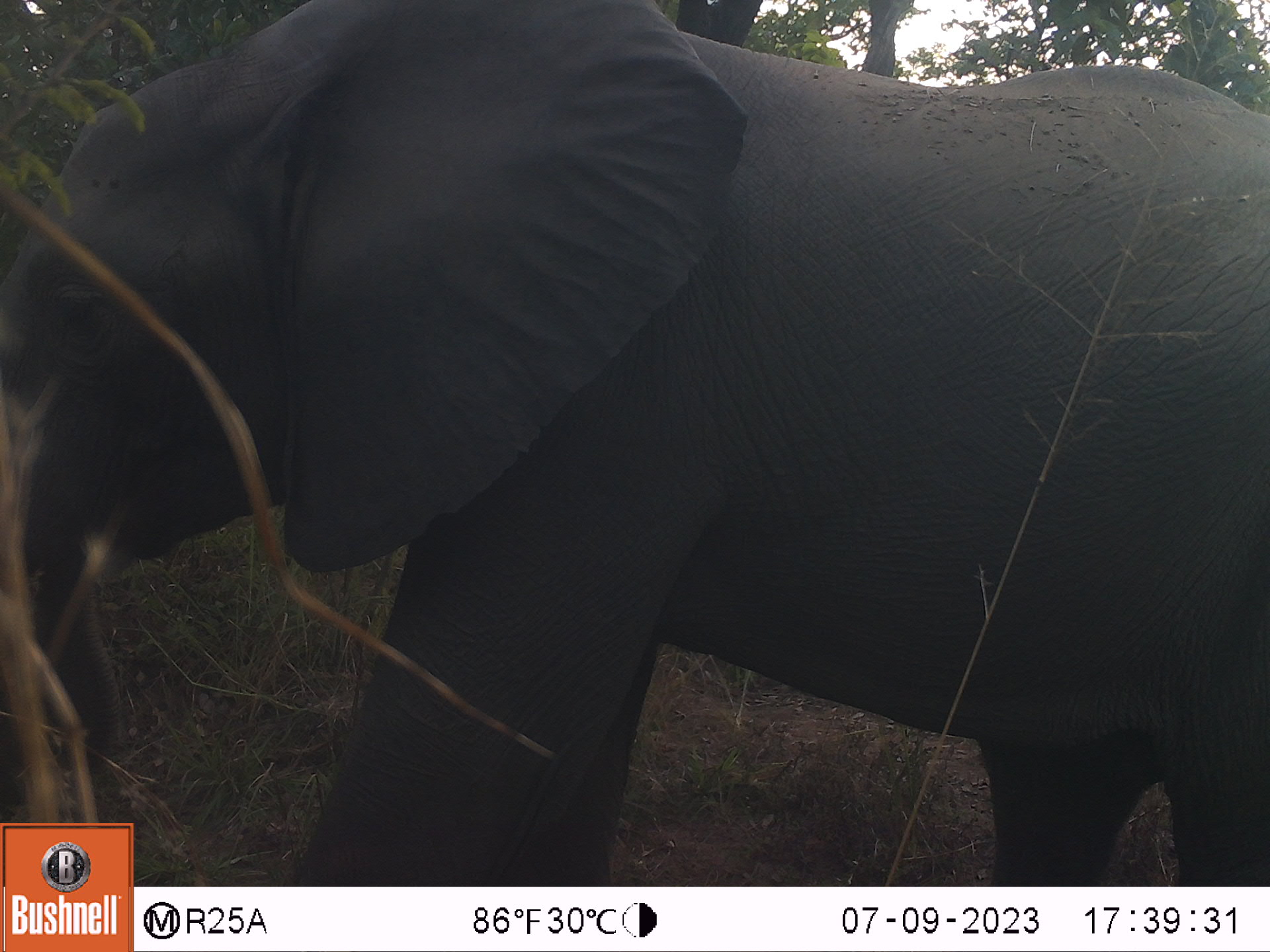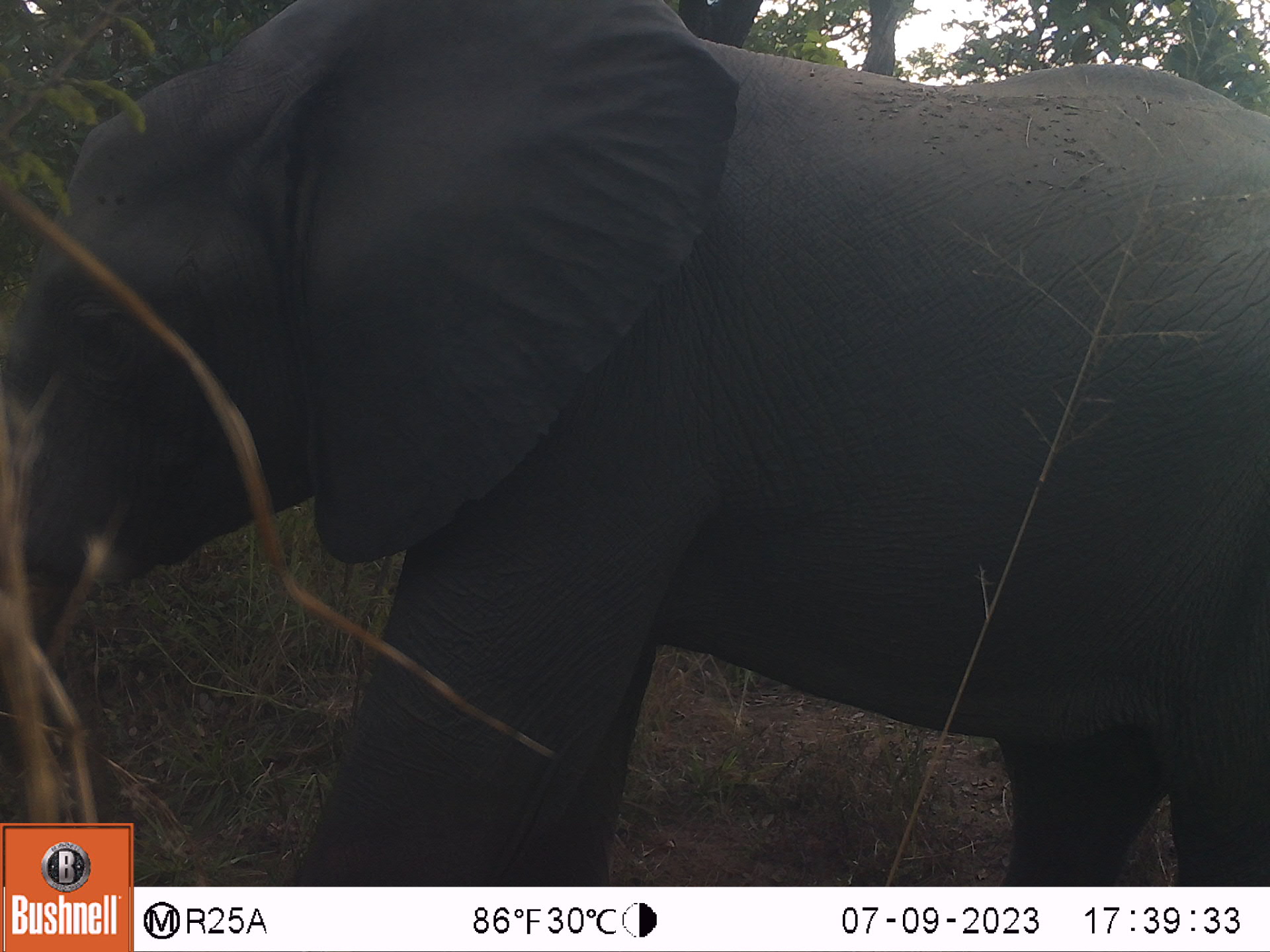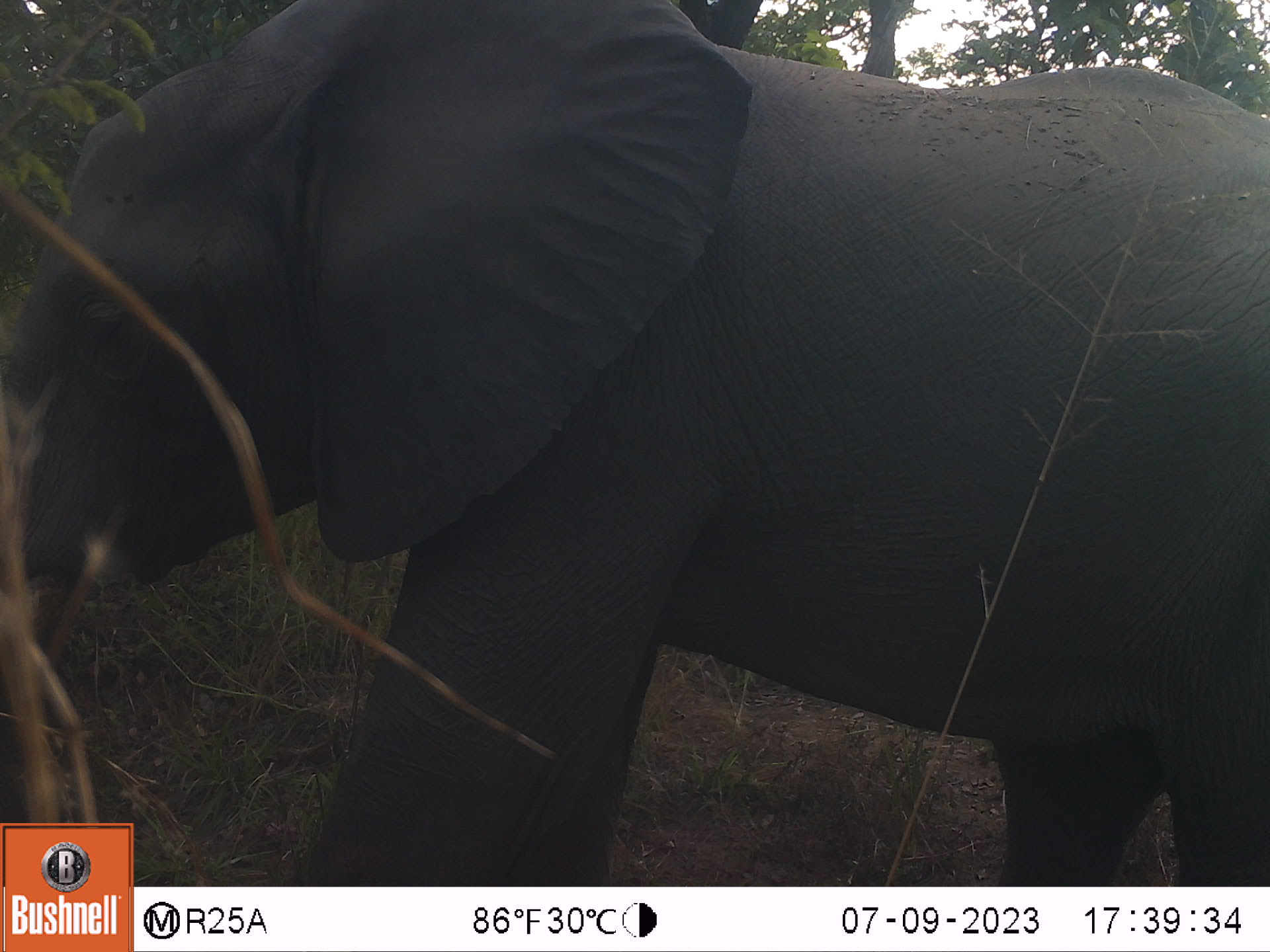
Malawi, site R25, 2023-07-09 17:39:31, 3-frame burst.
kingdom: Animalia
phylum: Chordata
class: Mammalia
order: Proboscidea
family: Elephantidae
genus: Loxodonta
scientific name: Loxodonta africana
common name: african savanna elephant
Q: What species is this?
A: African savanna elephant (Loxodonta africana).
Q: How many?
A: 1.